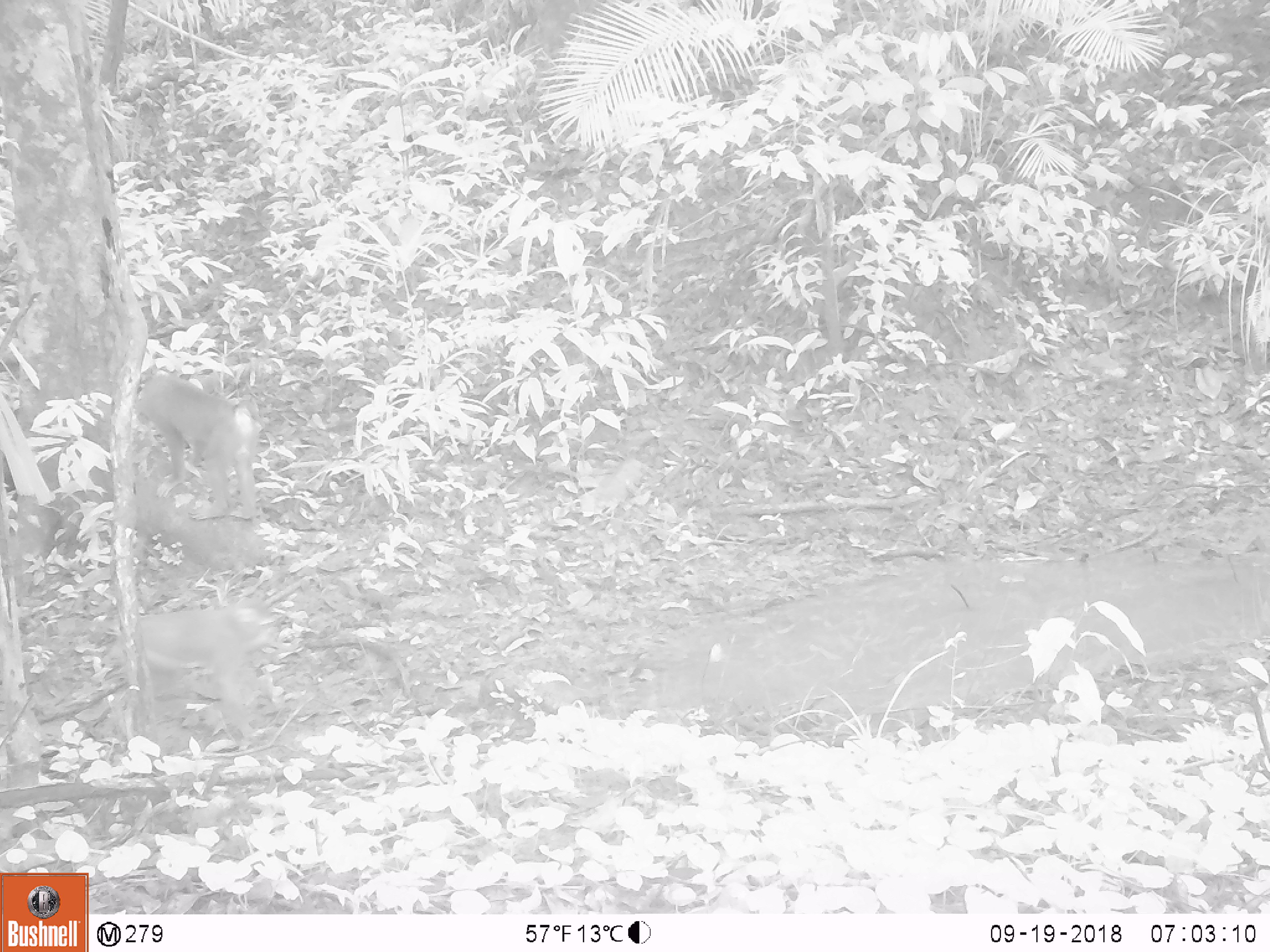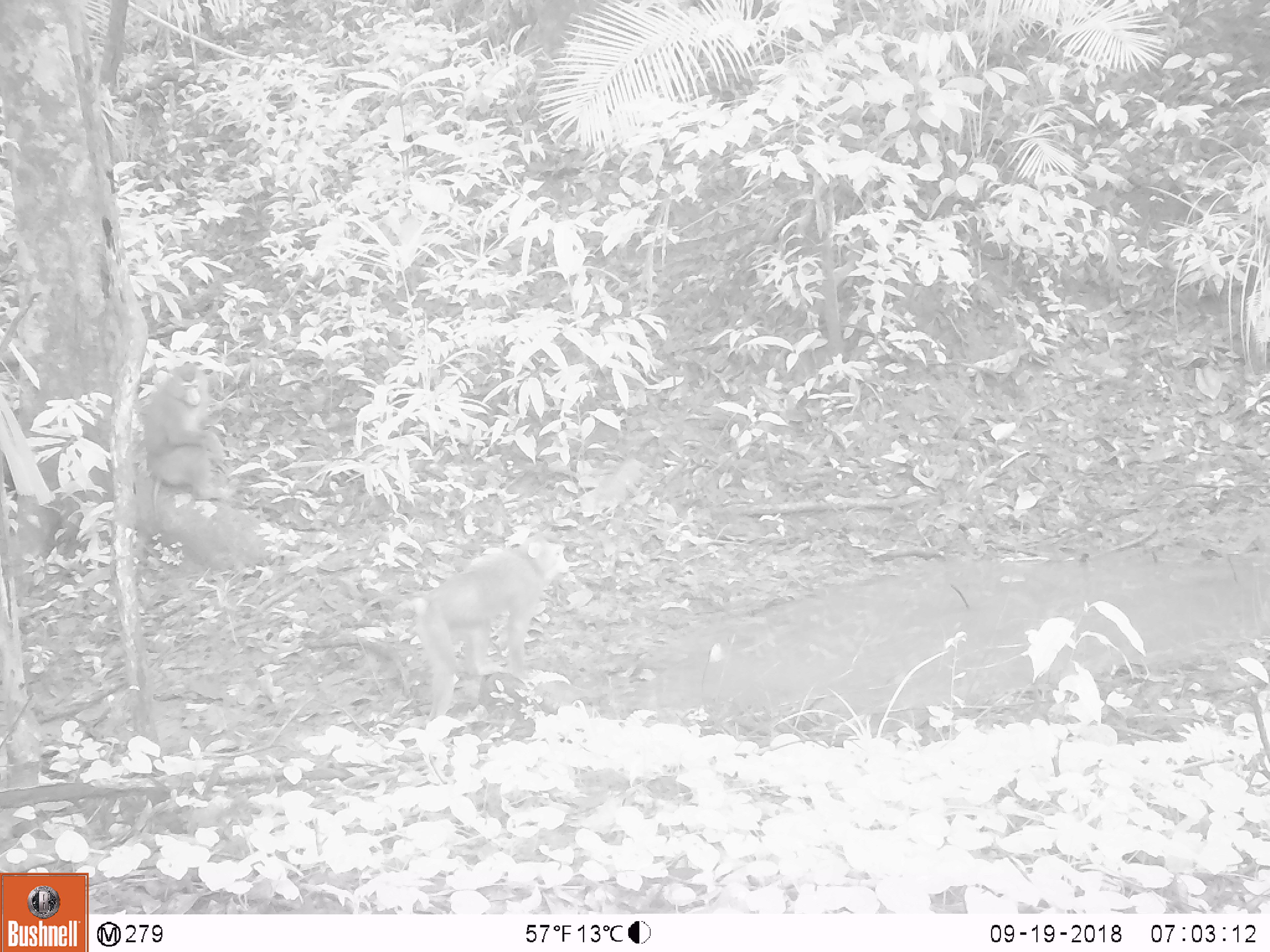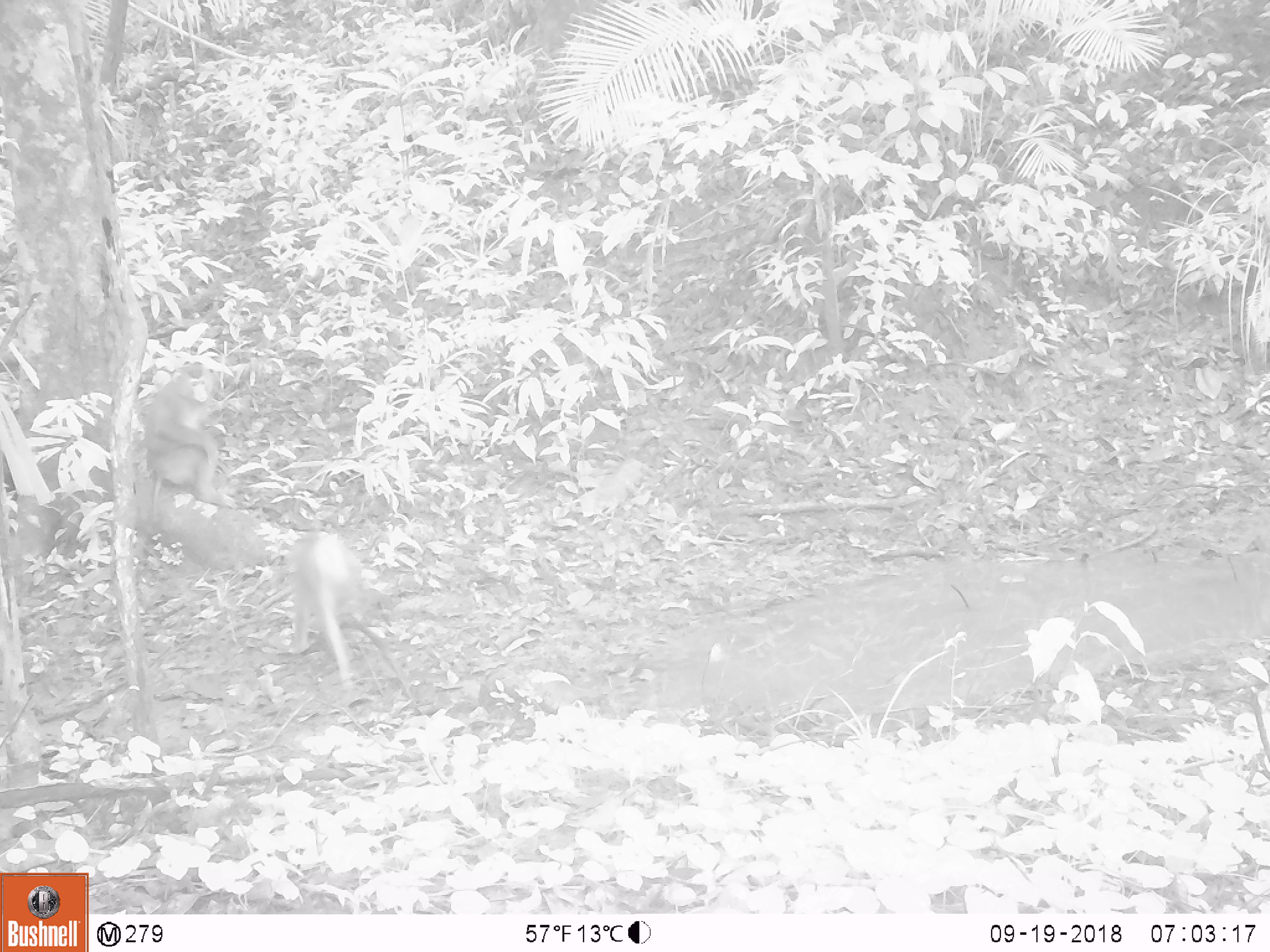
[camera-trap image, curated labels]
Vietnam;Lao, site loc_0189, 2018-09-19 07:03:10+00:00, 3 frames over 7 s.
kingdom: Animalia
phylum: Chordata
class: Mammalia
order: Primates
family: Cercopithecidae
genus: Macaca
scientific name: Macaca nemestrina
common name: pig-tailed macaque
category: pig tailed macaque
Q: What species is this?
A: Pig tailed macaque (pig-tailed macaque) (Macaca nemestrina).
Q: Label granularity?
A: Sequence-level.